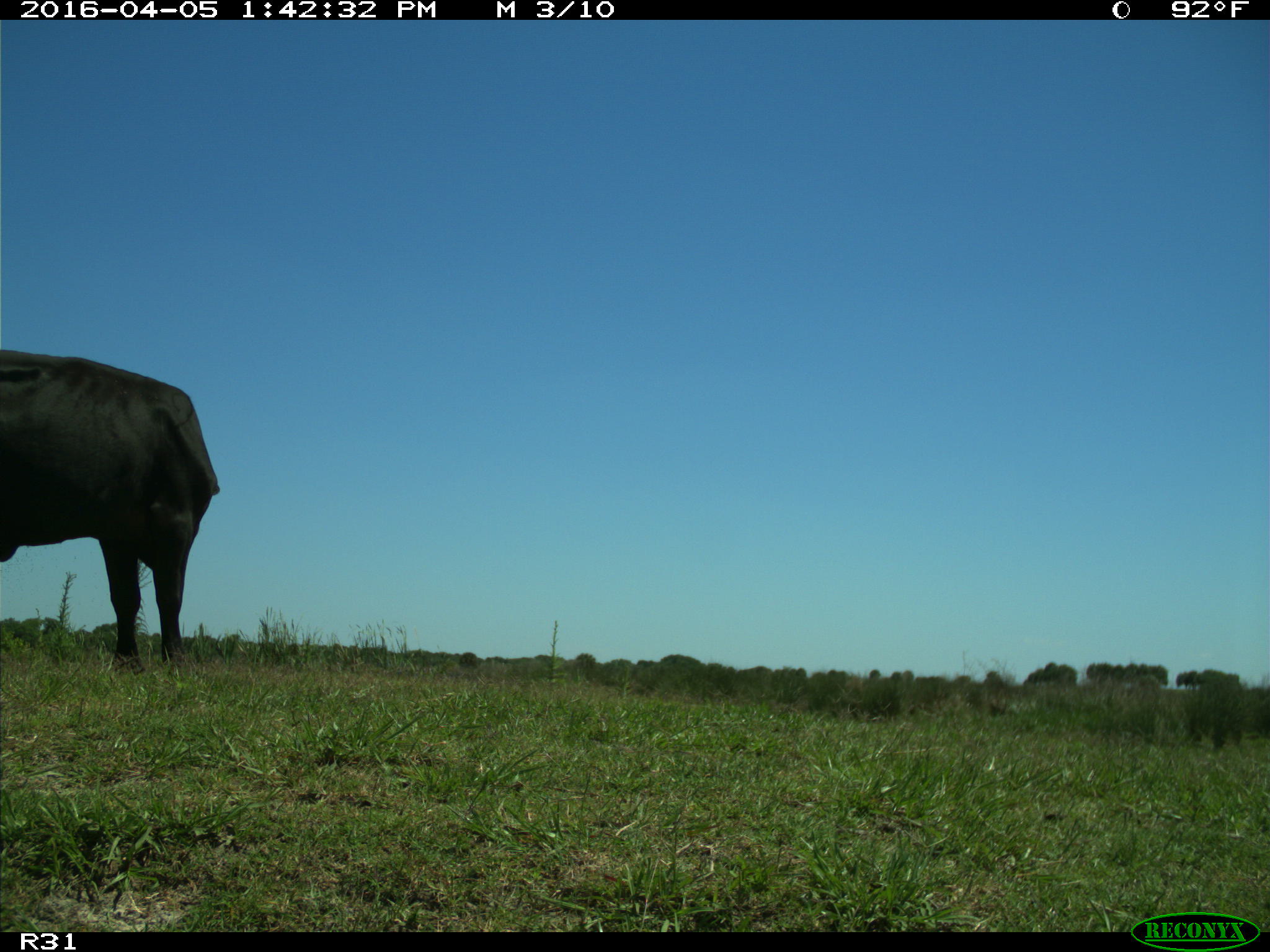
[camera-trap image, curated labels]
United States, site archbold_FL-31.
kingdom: Animalia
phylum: Chordata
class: Mammalia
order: Artiodactyla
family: Bovidae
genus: Bos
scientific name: Bos taurus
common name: domestic cow